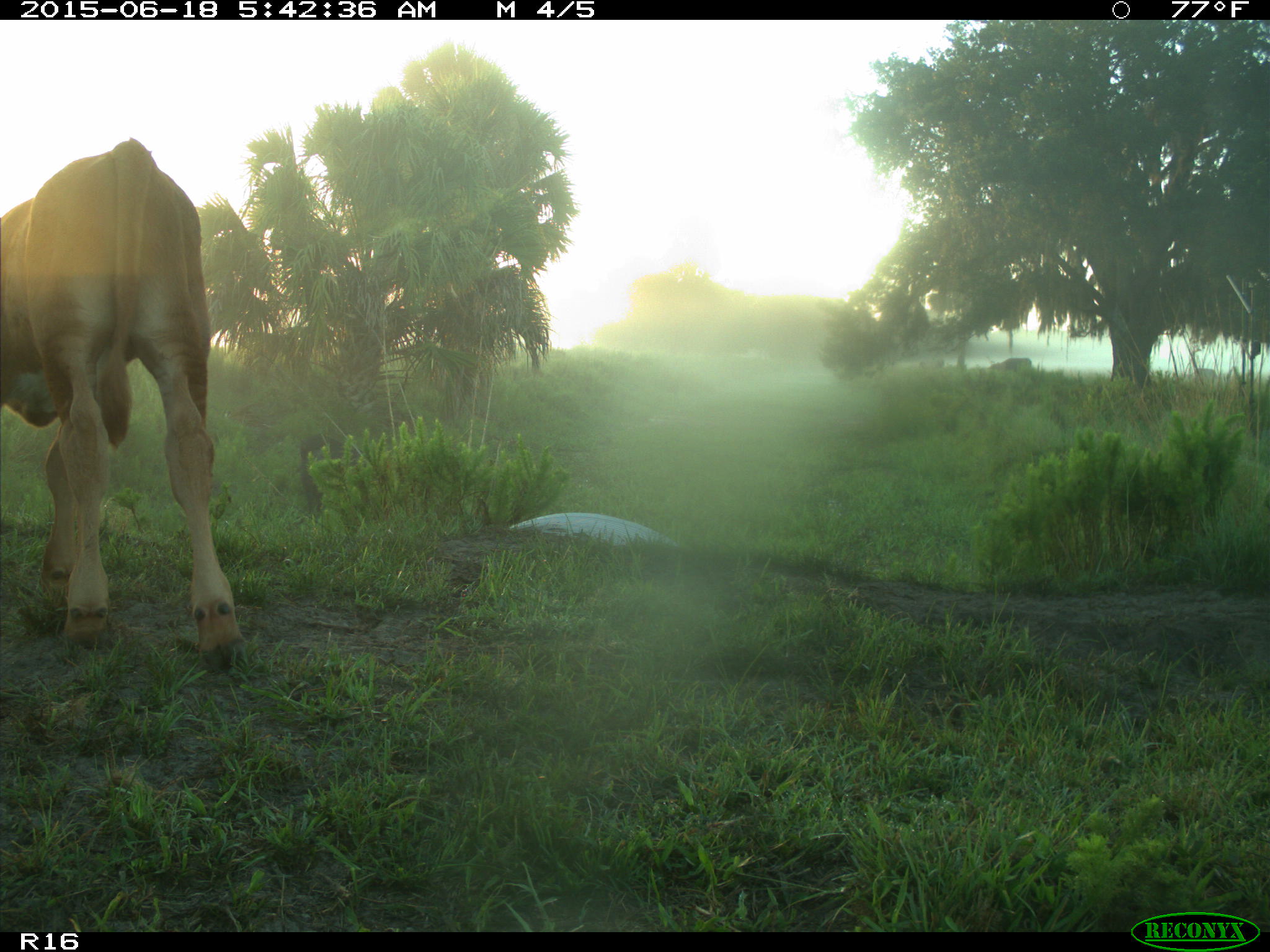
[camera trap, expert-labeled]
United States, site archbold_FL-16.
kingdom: Animalia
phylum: Chordata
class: Mammalia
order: Artiodactyla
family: Suidae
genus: Sus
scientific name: Sus scrofa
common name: wild boar